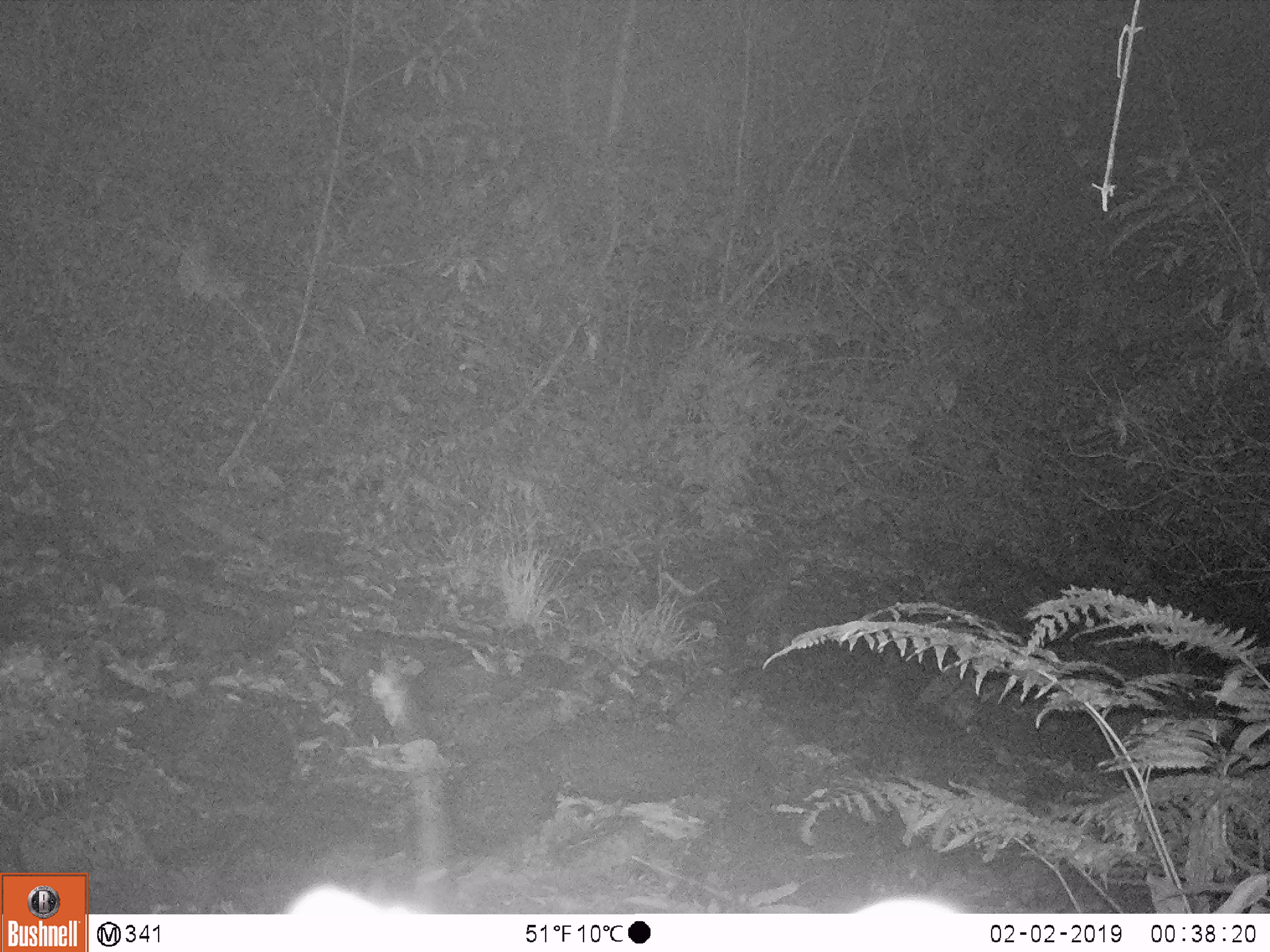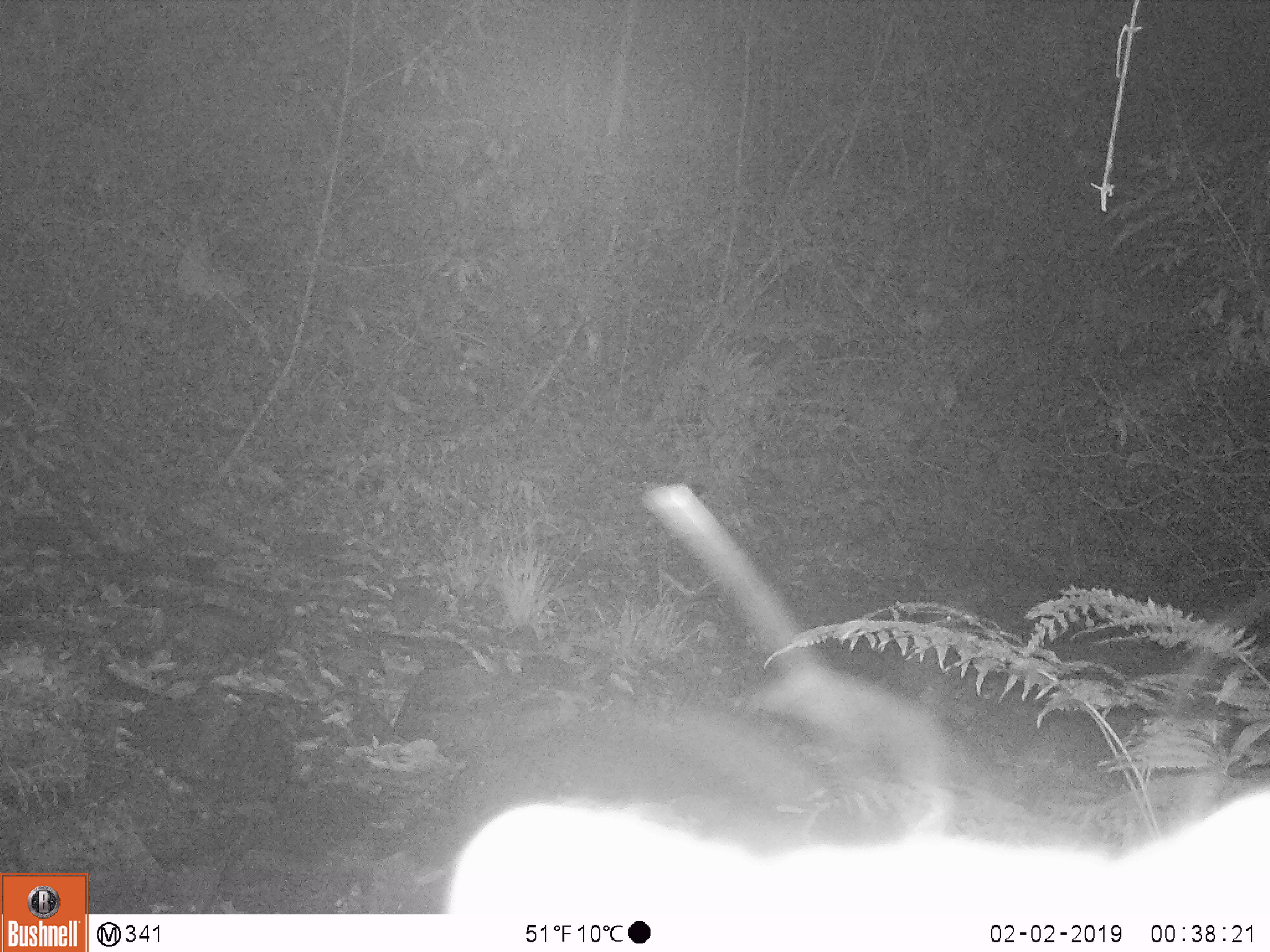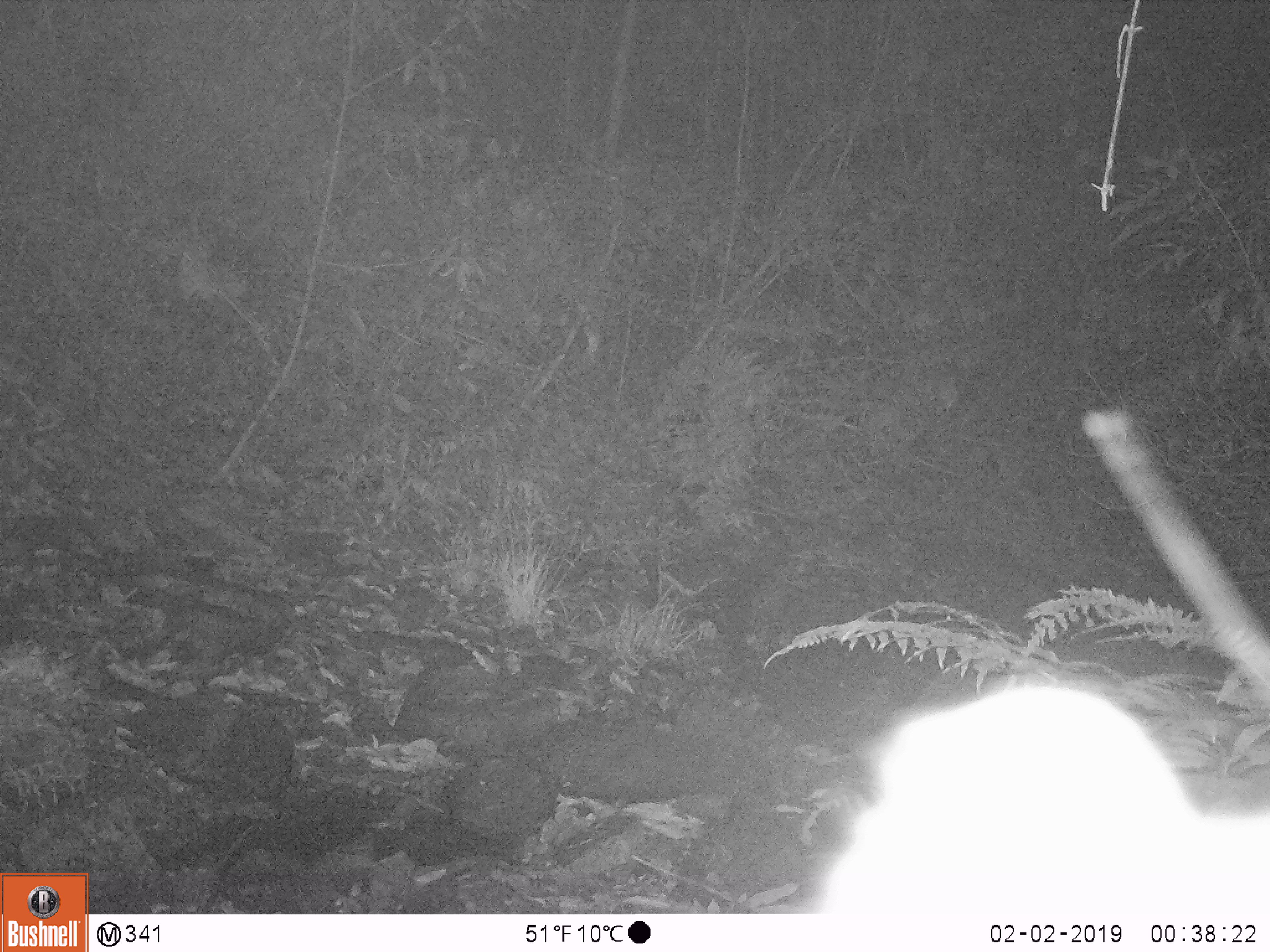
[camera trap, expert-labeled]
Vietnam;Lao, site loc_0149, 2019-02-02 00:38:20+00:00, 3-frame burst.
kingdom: Animalia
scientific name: Animalia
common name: animal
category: unidentified animal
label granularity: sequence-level